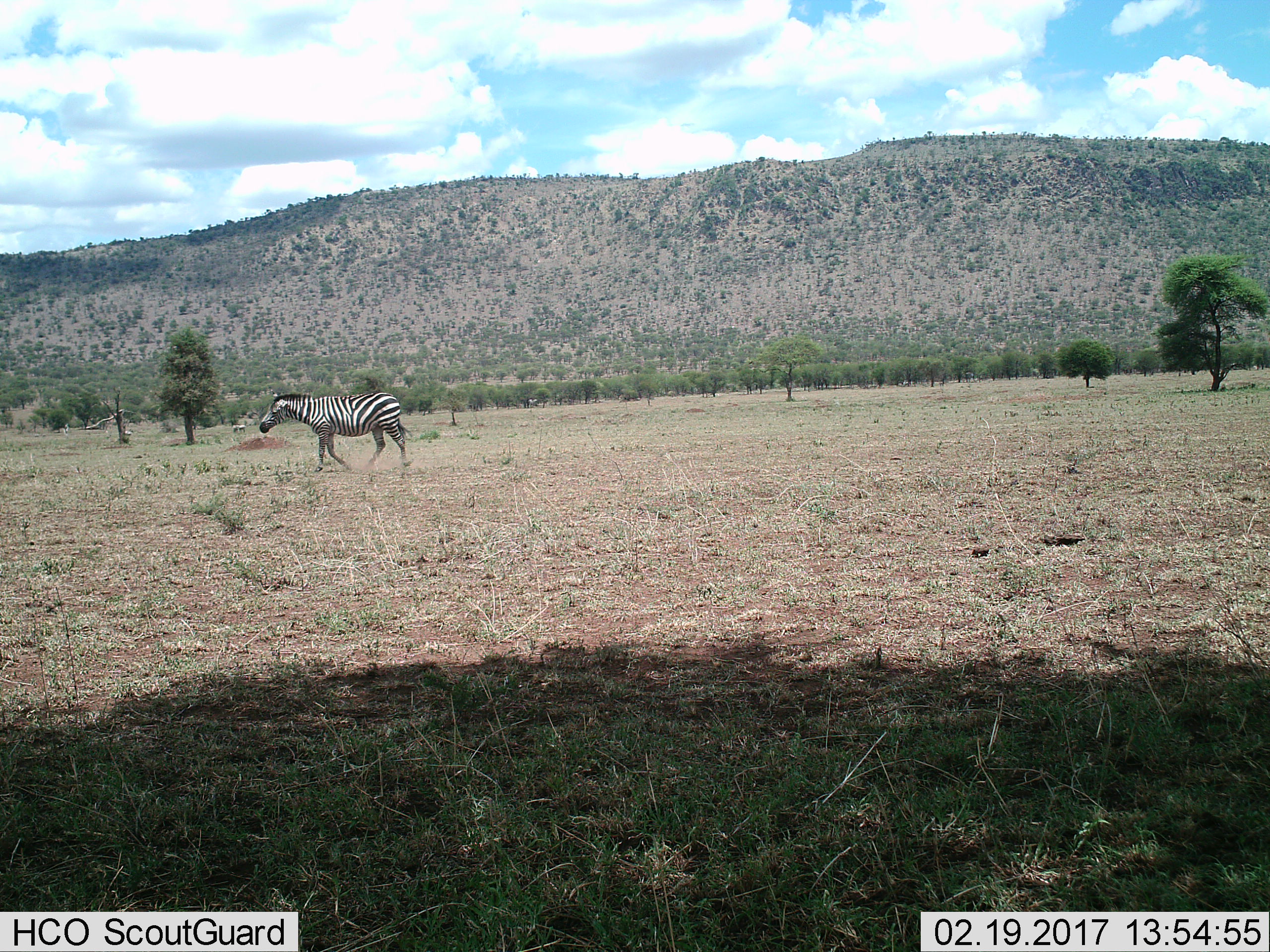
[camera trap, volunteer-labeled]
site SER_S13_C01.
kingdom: Animalia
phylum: Chordata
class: Mammalia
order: Perissodactyla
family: Equidae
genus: Equus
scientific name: Equus quagga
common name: plains zebra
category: zebraplains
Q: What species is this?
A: Zebraplains (plains zebra) (Equus quagga).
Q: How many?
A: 1.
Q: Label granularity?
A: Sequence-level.